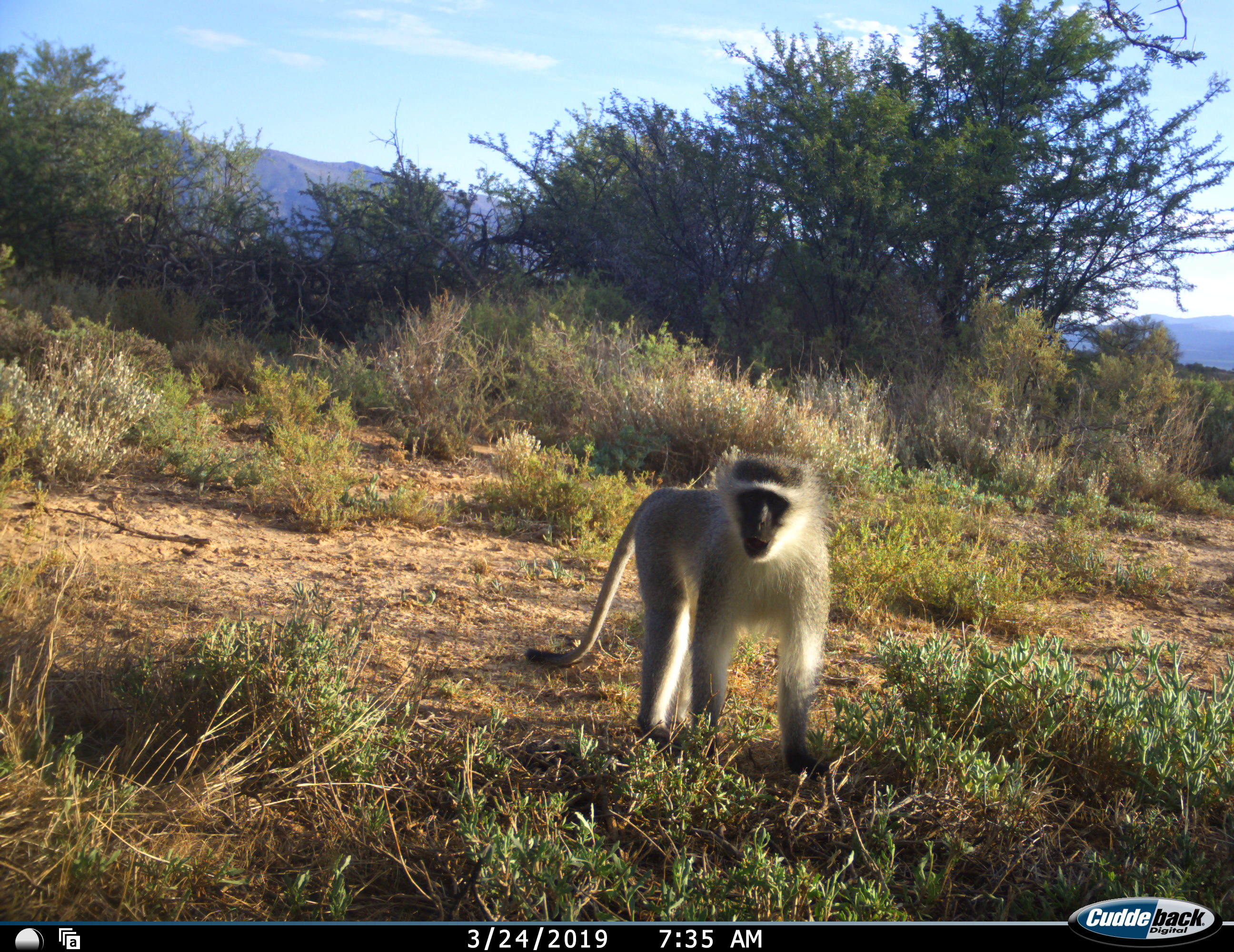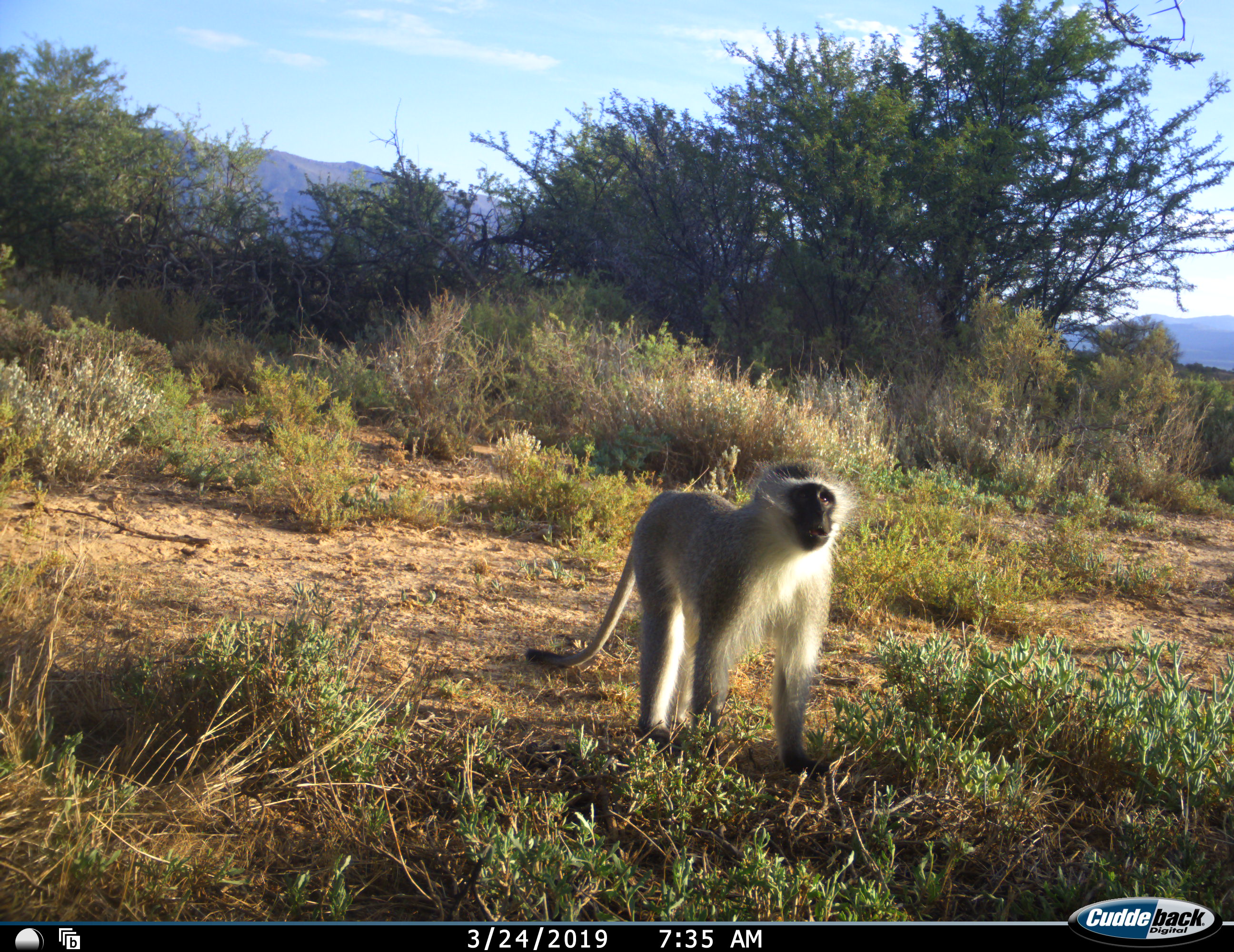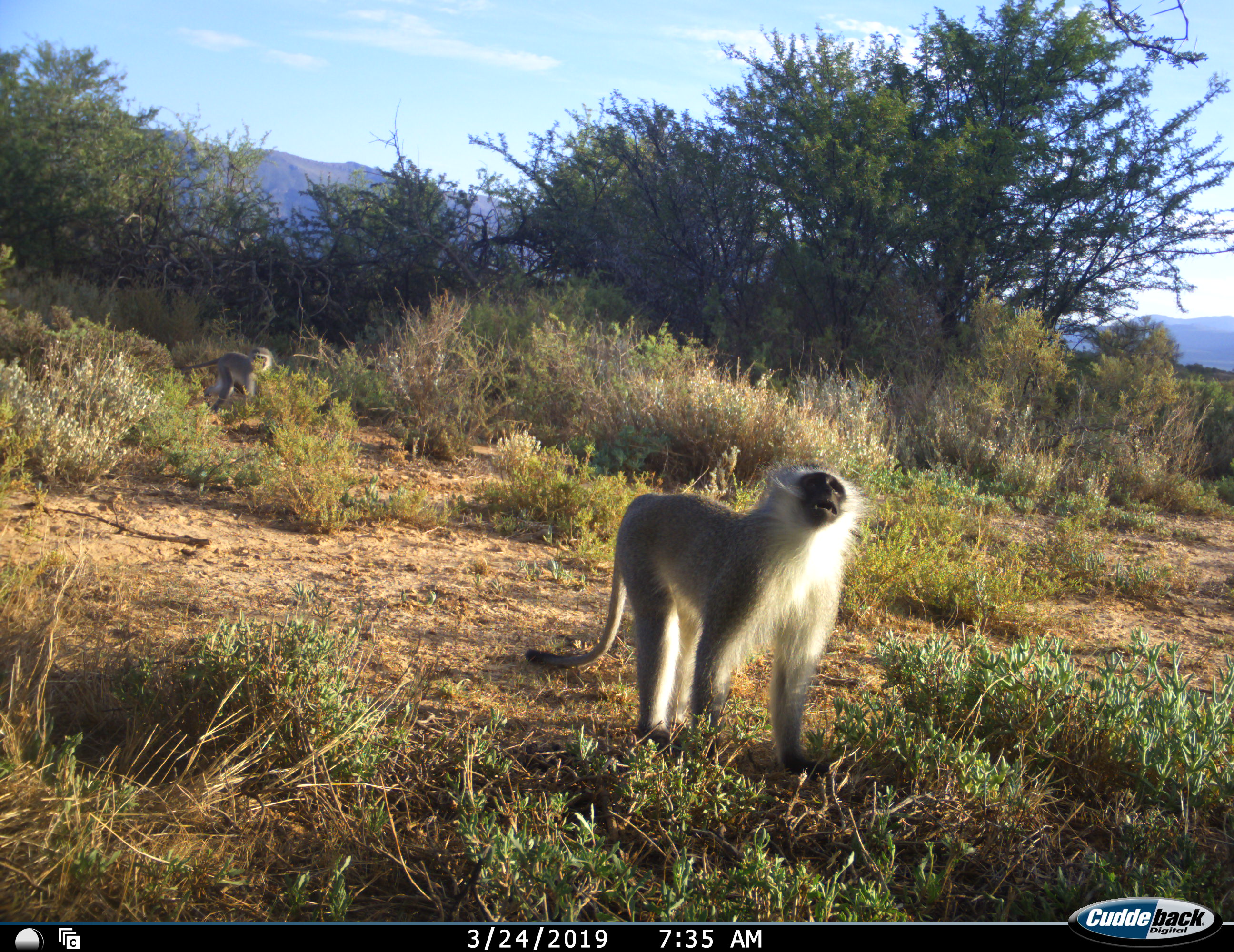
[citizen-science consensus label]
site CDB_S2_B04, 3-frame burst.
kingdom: Animalia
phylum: Chordata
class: Mammalia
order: Primates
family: Cercopithecidae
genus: Chlorocebus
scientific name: Chlorocebus pygerythrus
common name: vervet monkey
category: monkeyvervet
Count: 2.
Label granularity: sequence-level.